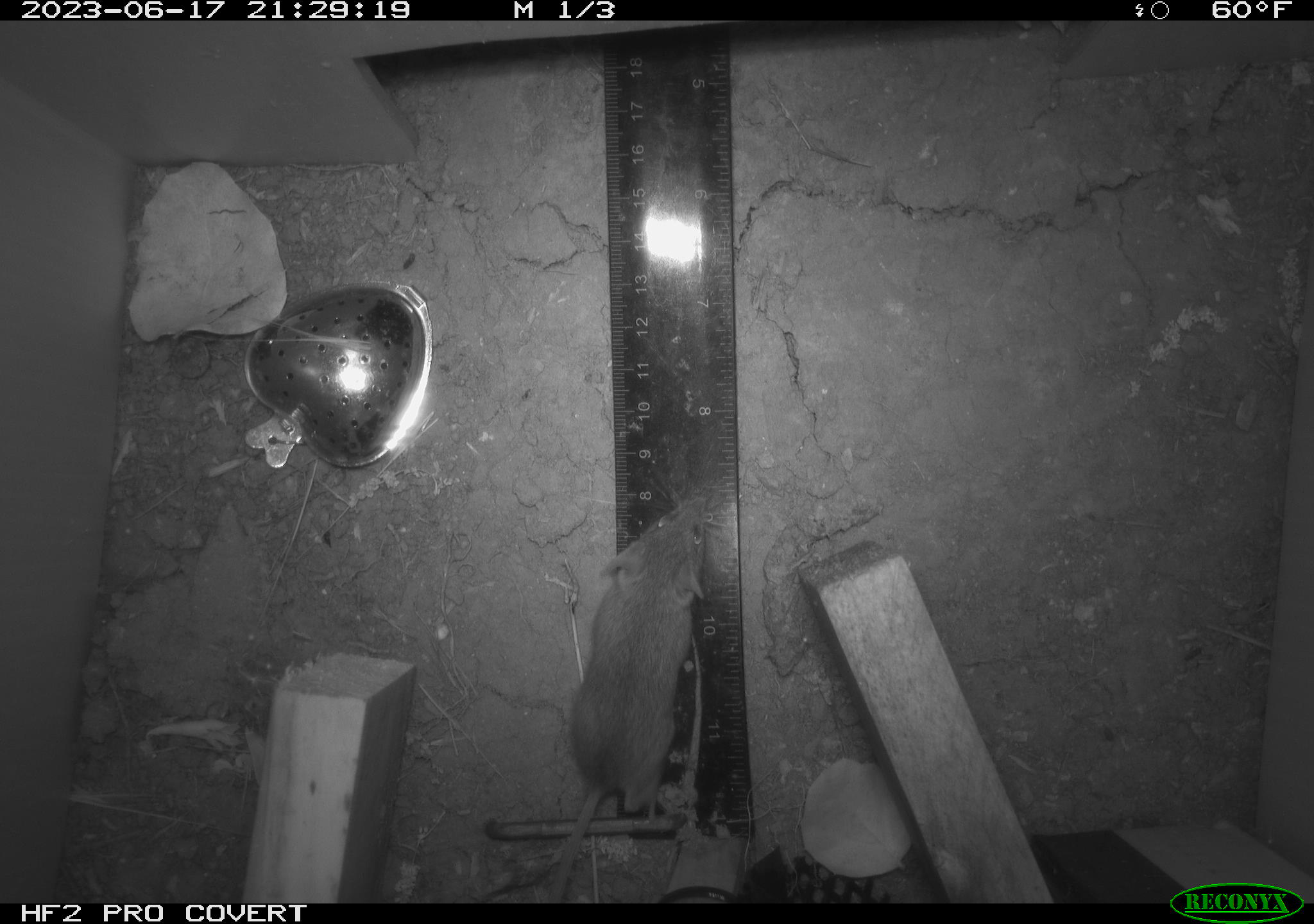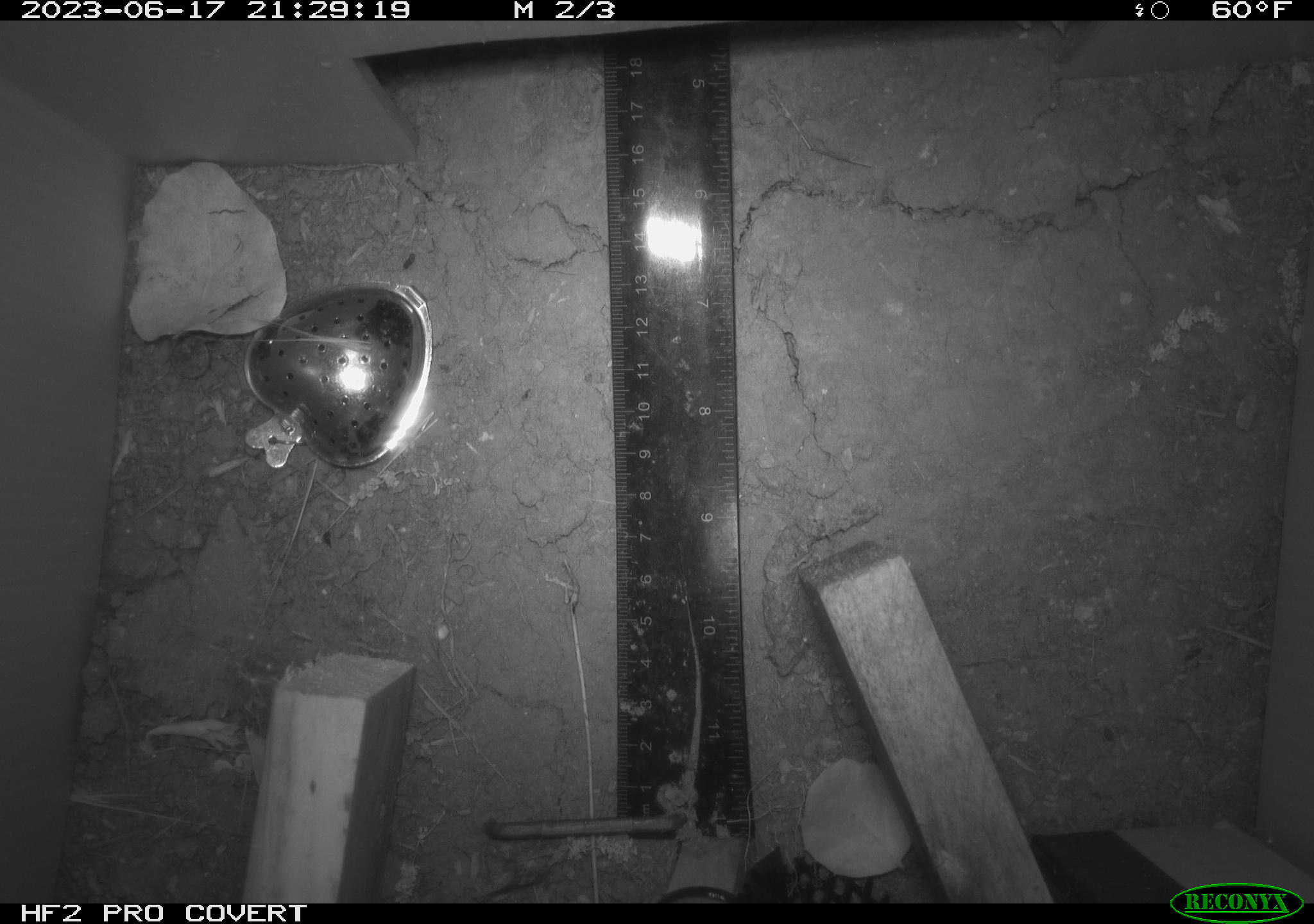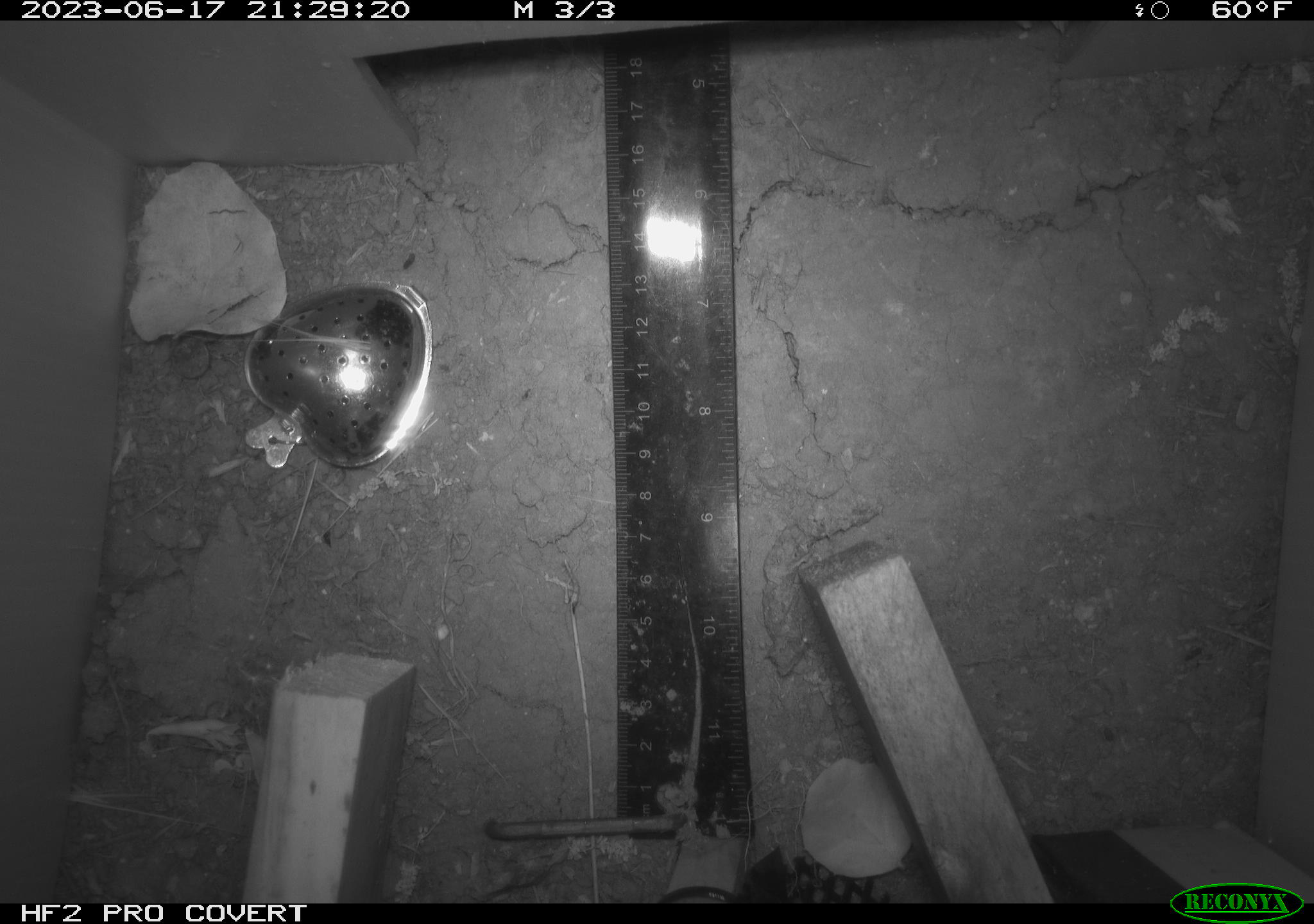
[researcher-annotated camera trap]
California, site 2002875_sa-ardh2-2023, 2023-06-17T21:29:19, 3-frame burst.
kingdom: Animalia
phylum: Chordata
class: Mammalia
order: Rodentia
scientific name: Rodentia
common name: mouse species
Mouse species (Rodentia).